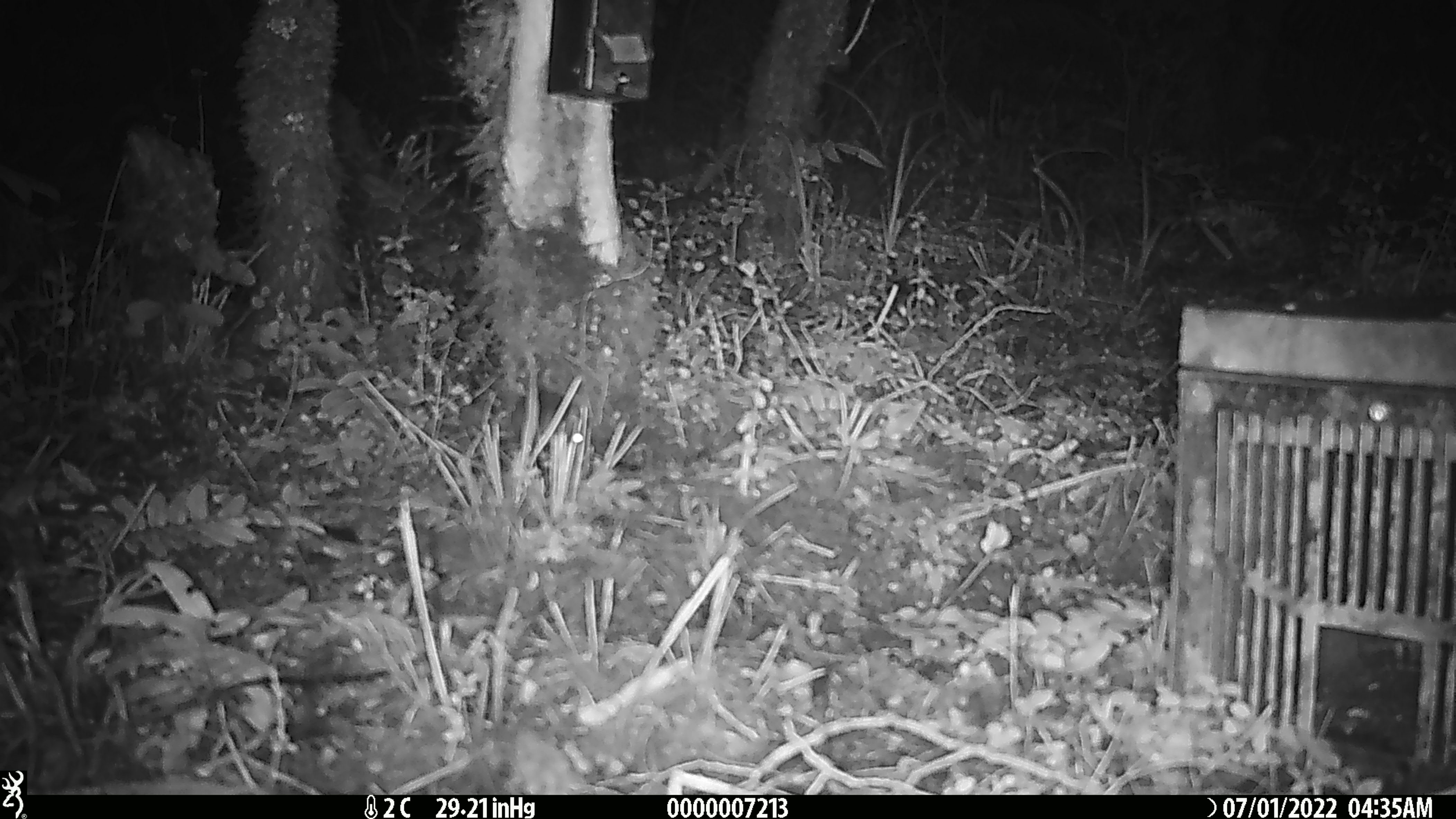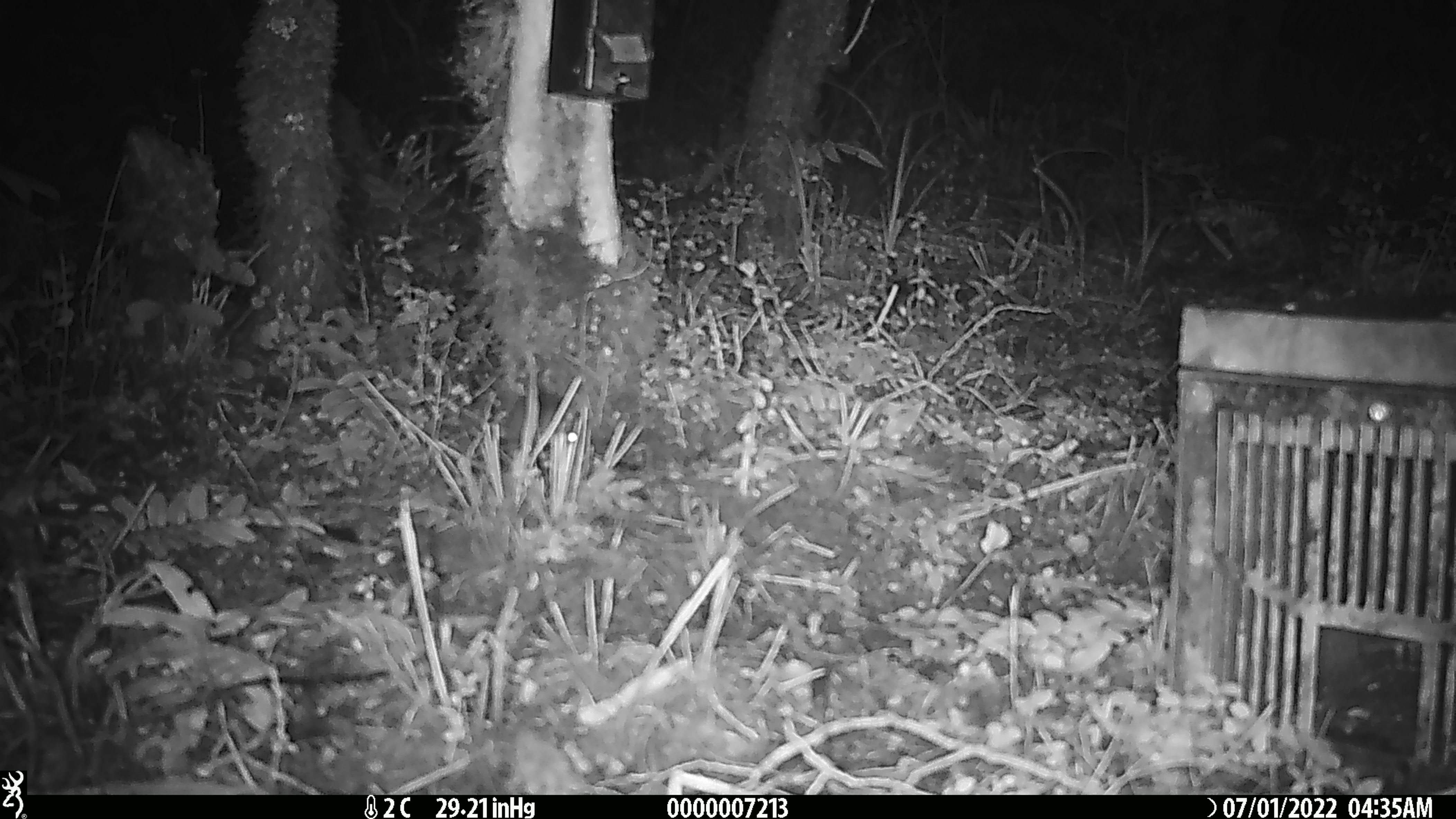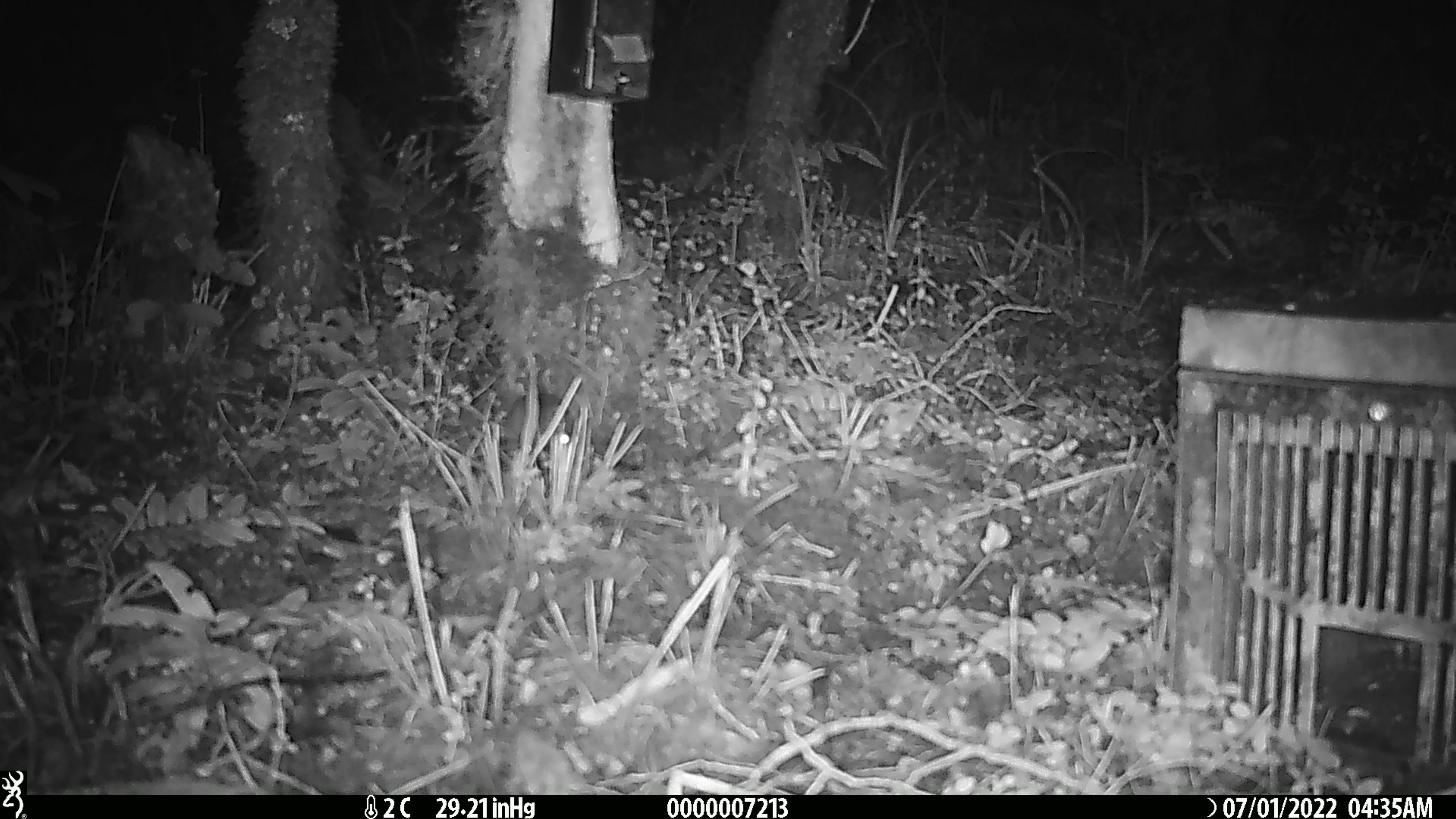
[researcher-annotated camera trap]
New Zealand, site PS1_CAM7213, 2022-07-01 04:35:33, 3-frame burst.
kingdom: Animalia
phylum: Chordata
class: Mammalia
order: Rodentia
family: Muridae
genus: Mus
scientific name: Mus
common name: mouse